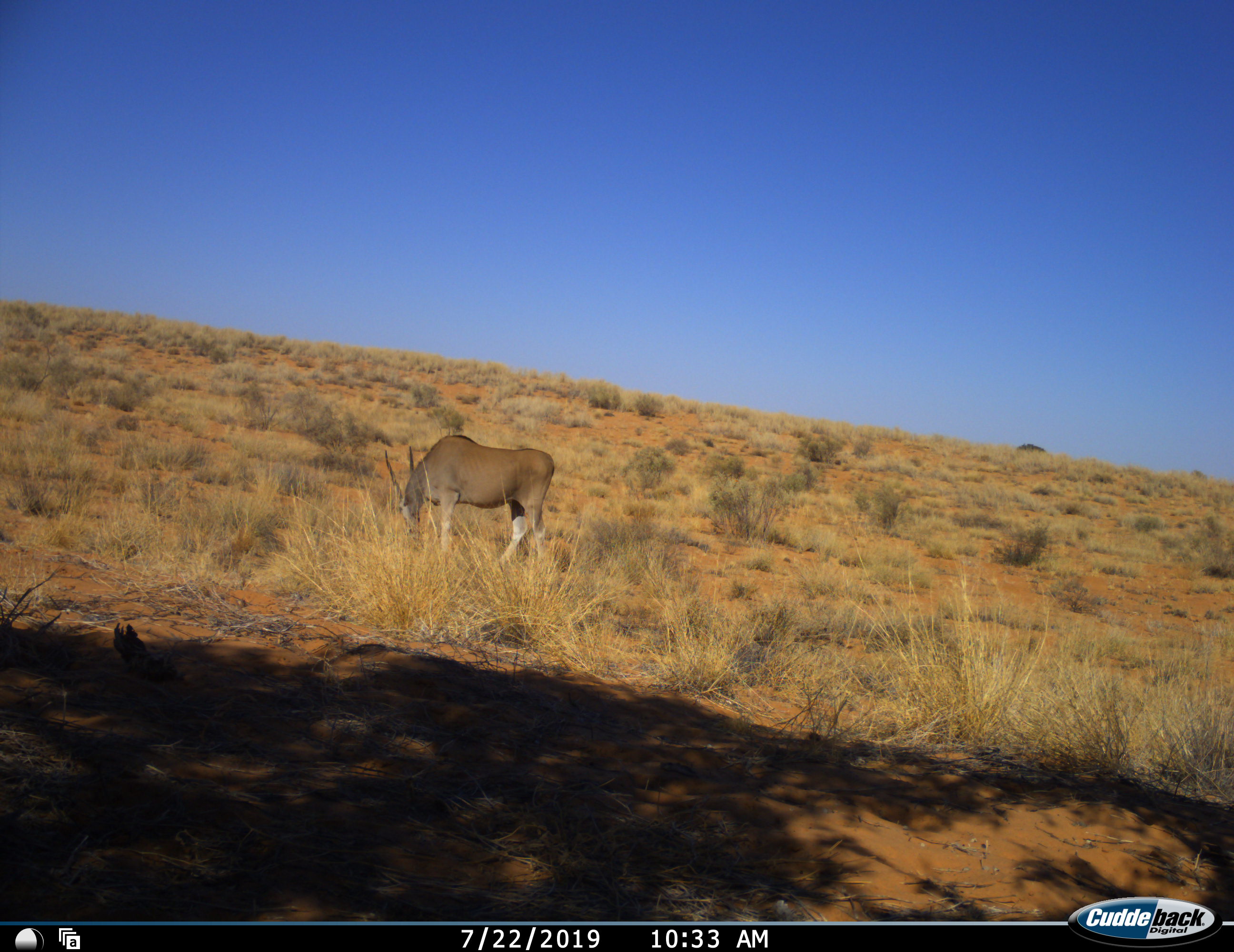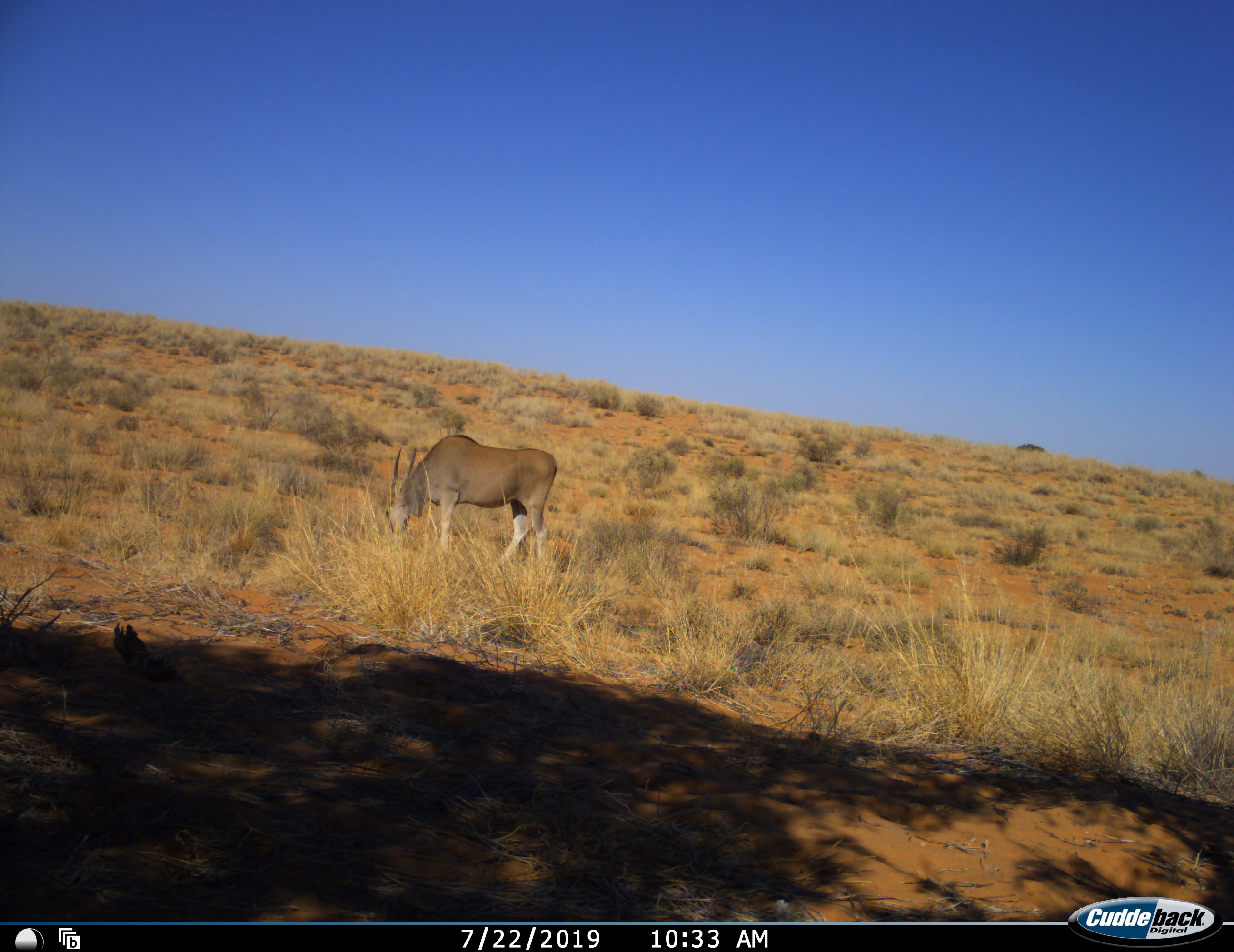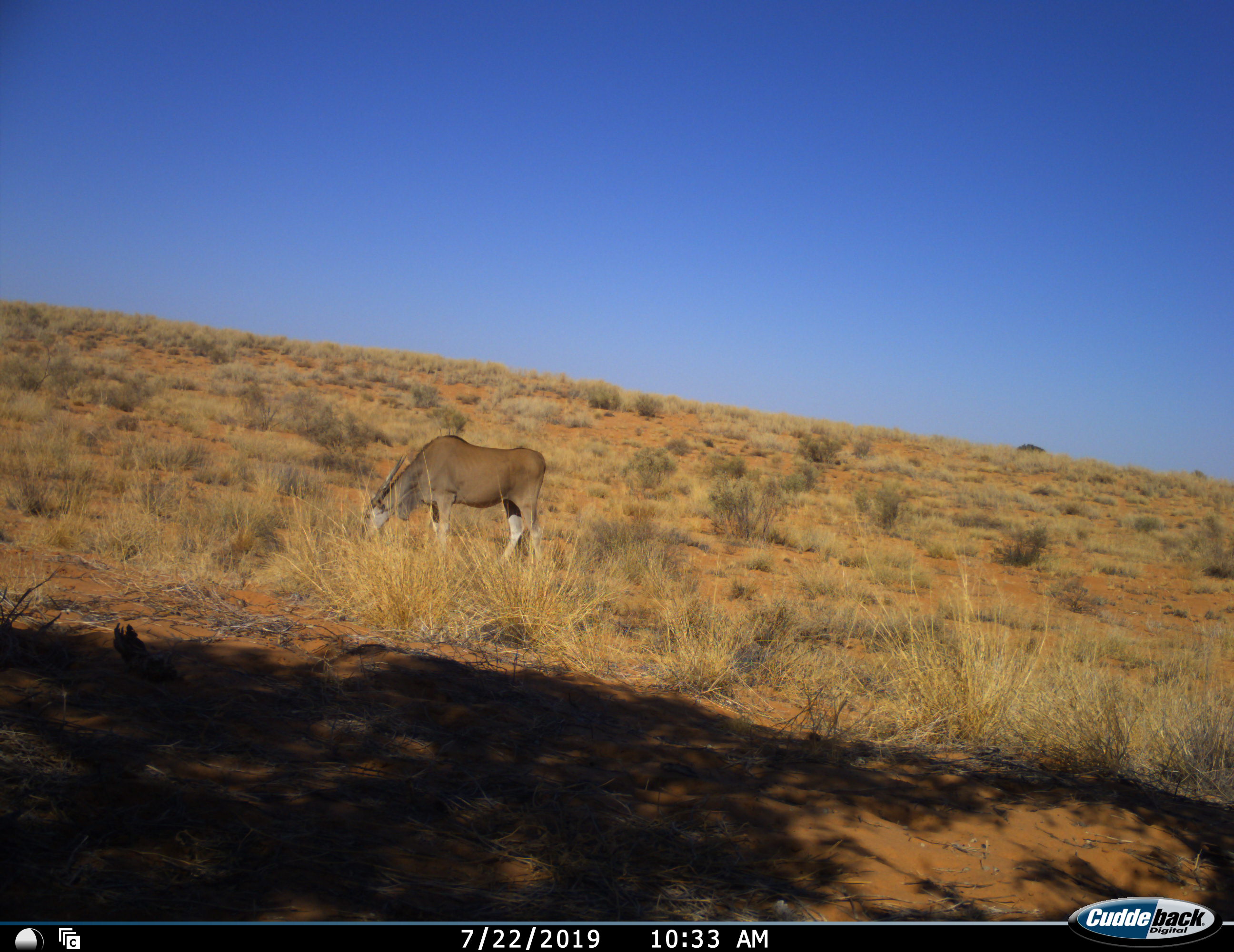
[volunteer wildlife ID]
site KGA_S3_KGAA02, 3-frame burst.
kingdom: Animalia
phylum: Chordata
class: Mammalia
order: Artiodactyla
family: Bovidae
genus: Tragelaphus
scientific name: Tragelaphus oryx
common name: eland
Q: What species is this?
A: Eland (Tragelaphus oryx).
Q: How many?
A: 1.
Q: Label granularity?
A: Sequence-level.